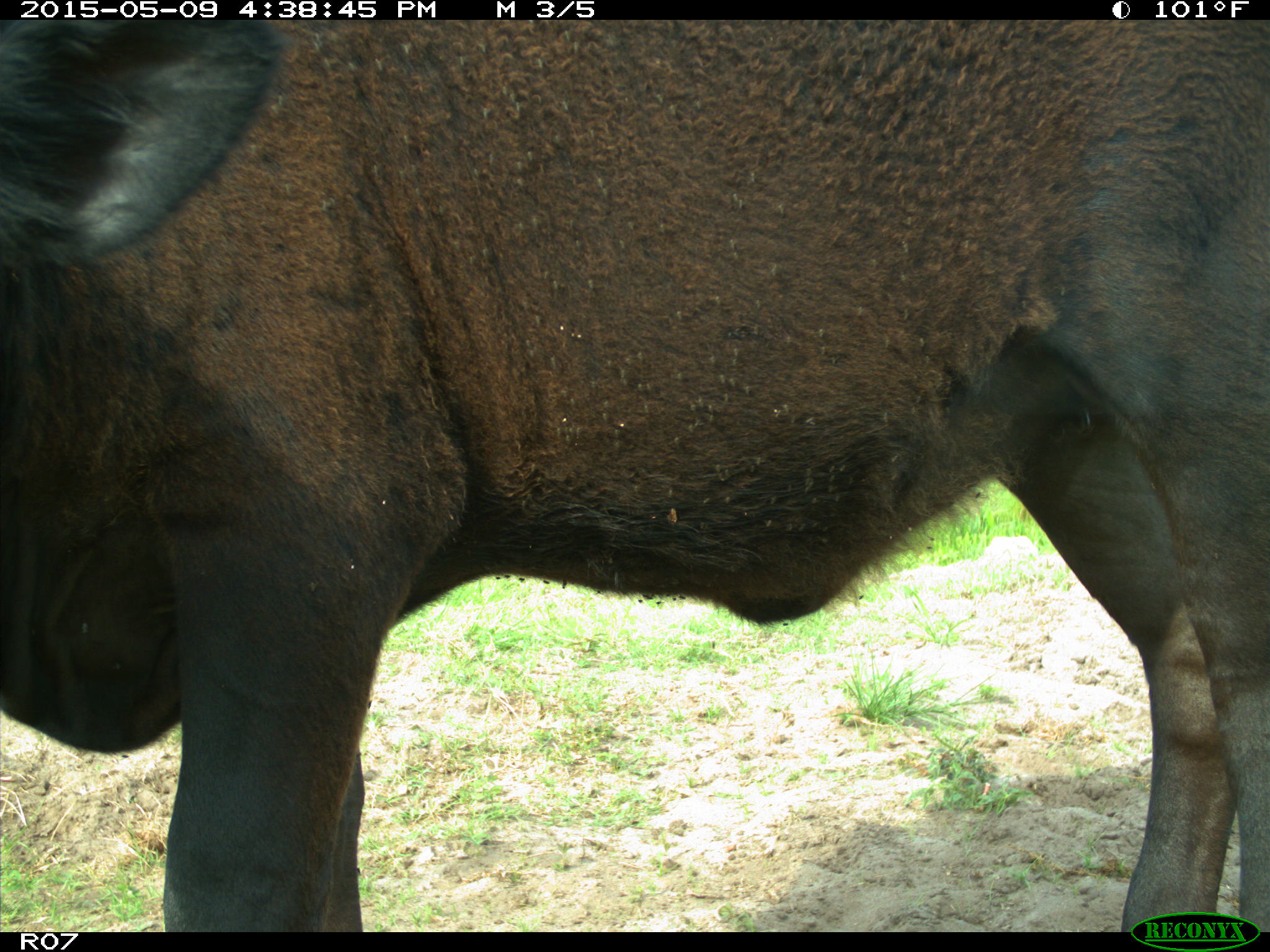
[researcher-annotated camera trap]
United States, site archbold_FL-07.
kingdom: Animalia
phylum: Chordata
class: Mammalia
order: Artiodactyla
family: Bovidae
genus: Bos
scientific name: Bos taurus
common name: domestic cow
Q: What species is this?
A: Bos taurus (domestic cow).